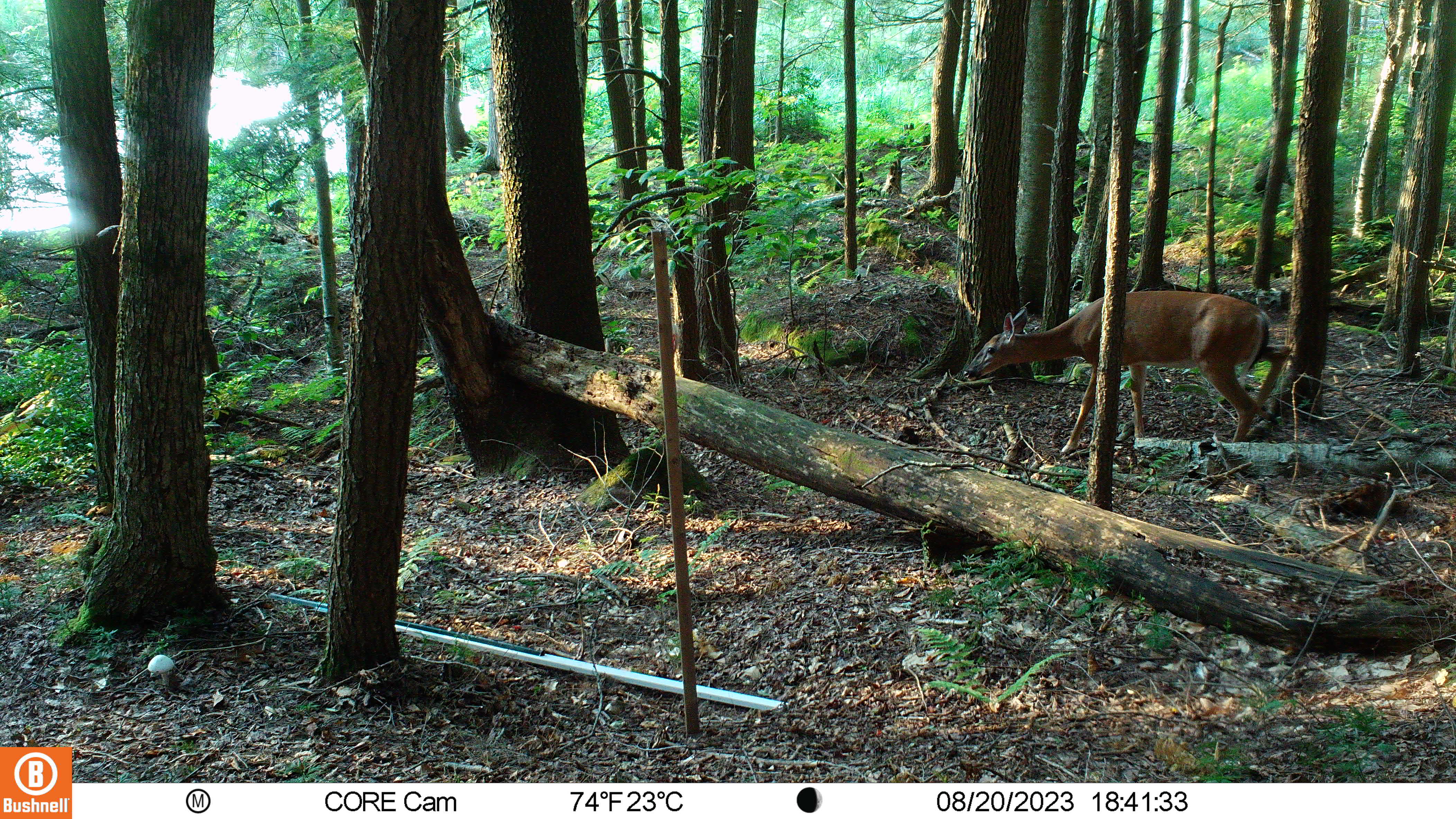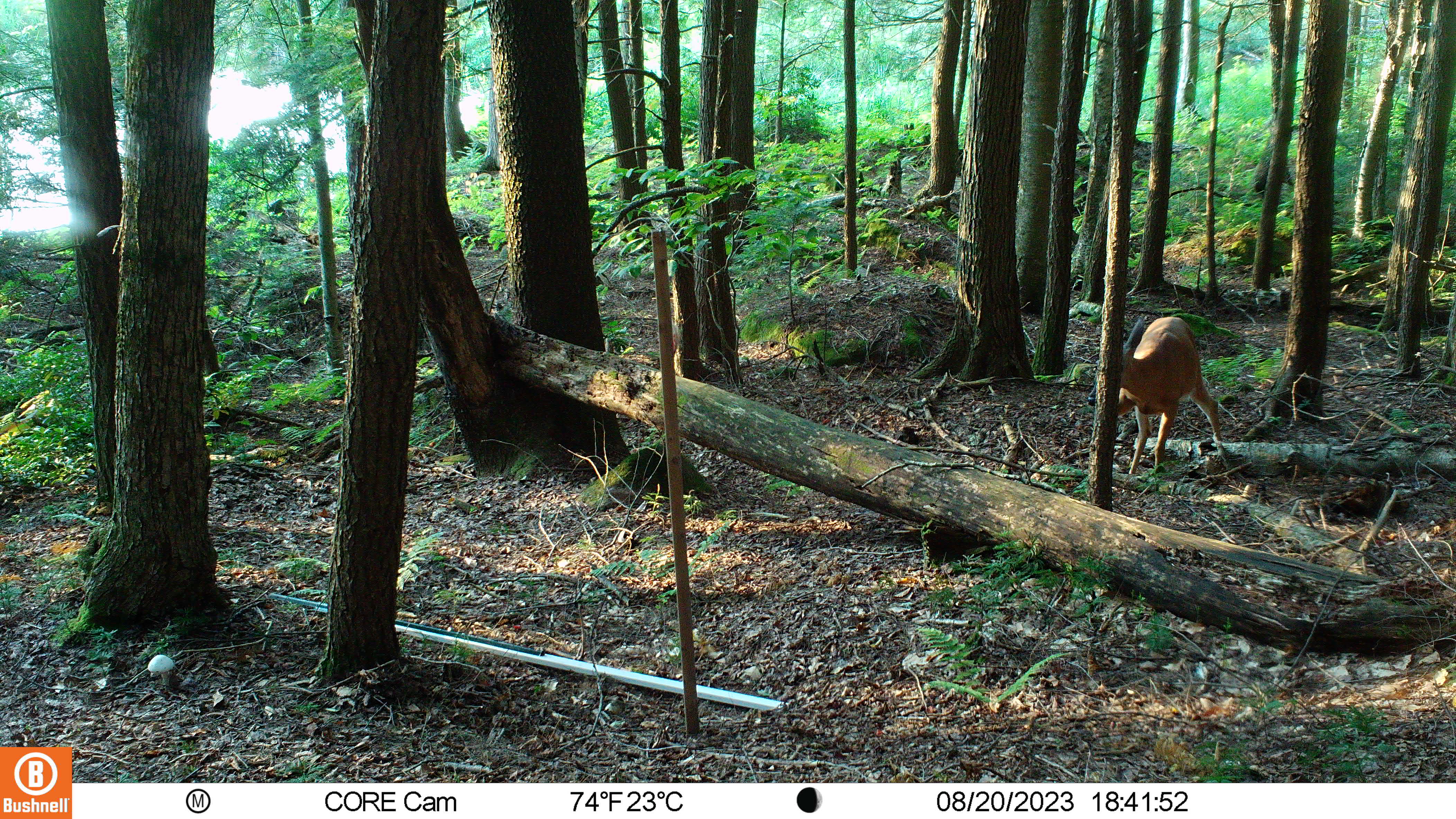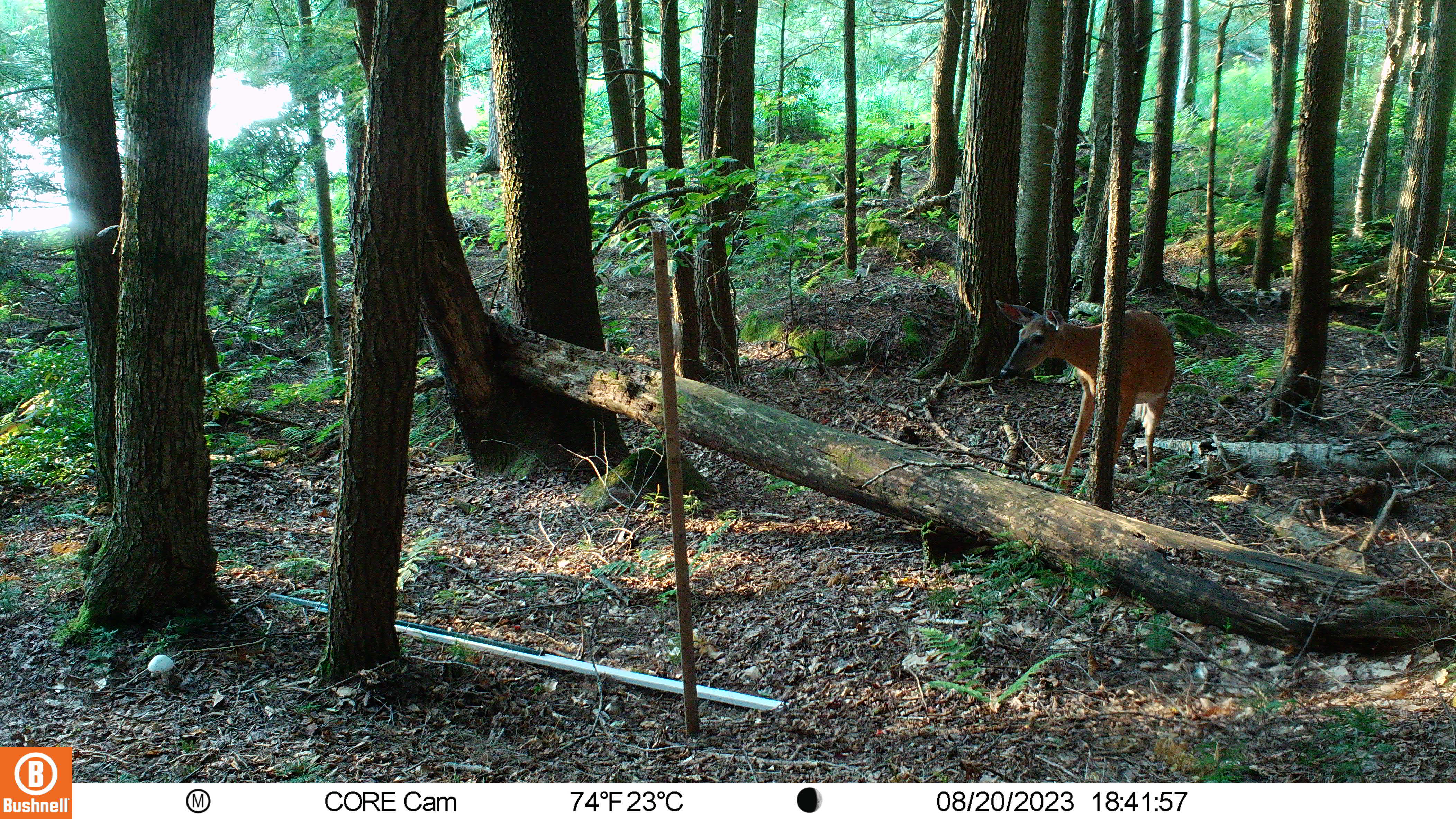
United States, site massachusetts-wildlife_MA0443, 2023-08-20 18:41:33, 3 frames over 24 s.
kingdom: Animalia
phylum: Chordata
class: Mammalia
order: Artiodactyla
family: Cervidae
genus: Odocoileus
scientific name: Odocoileus virginianus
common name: white-tailed deer